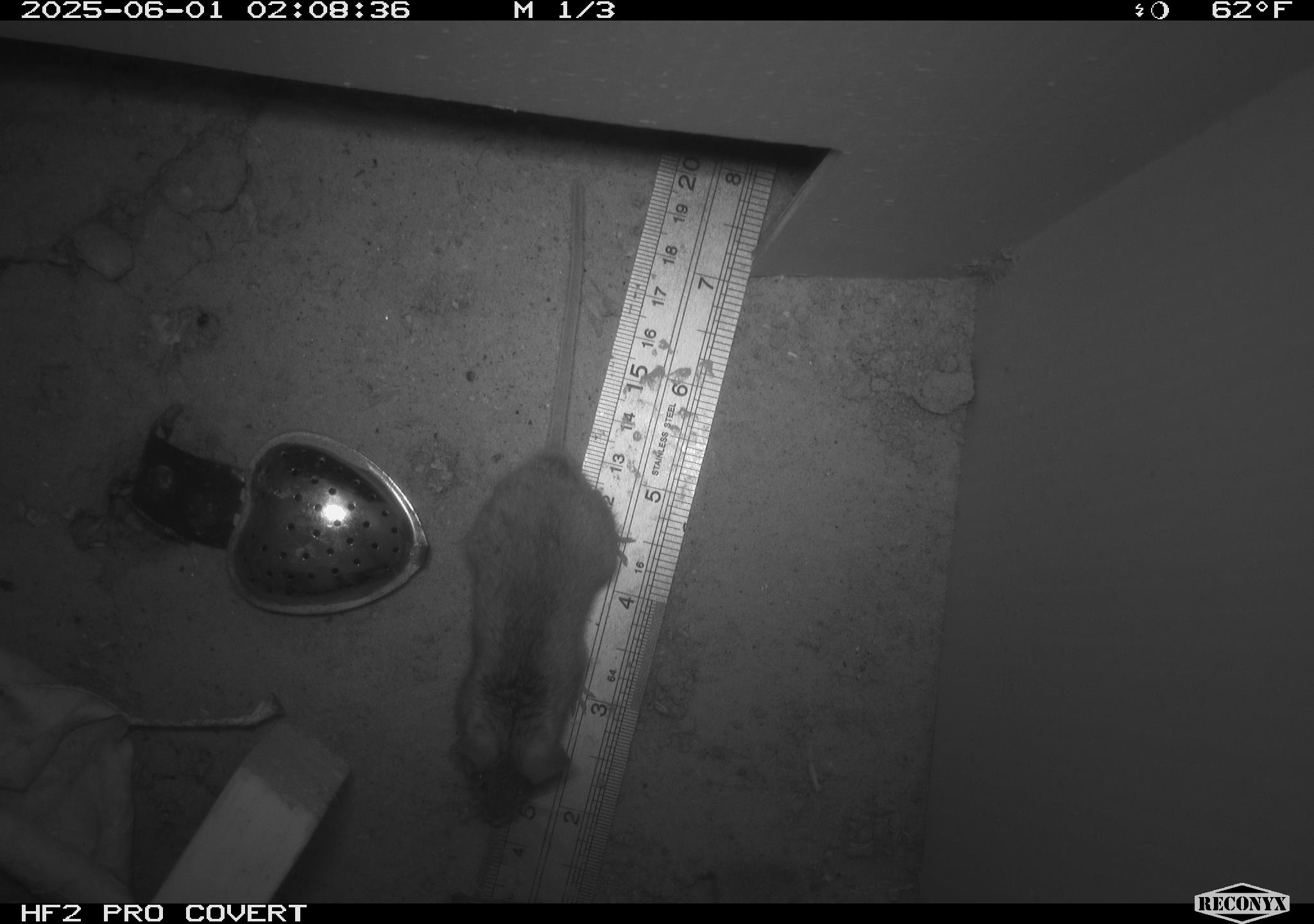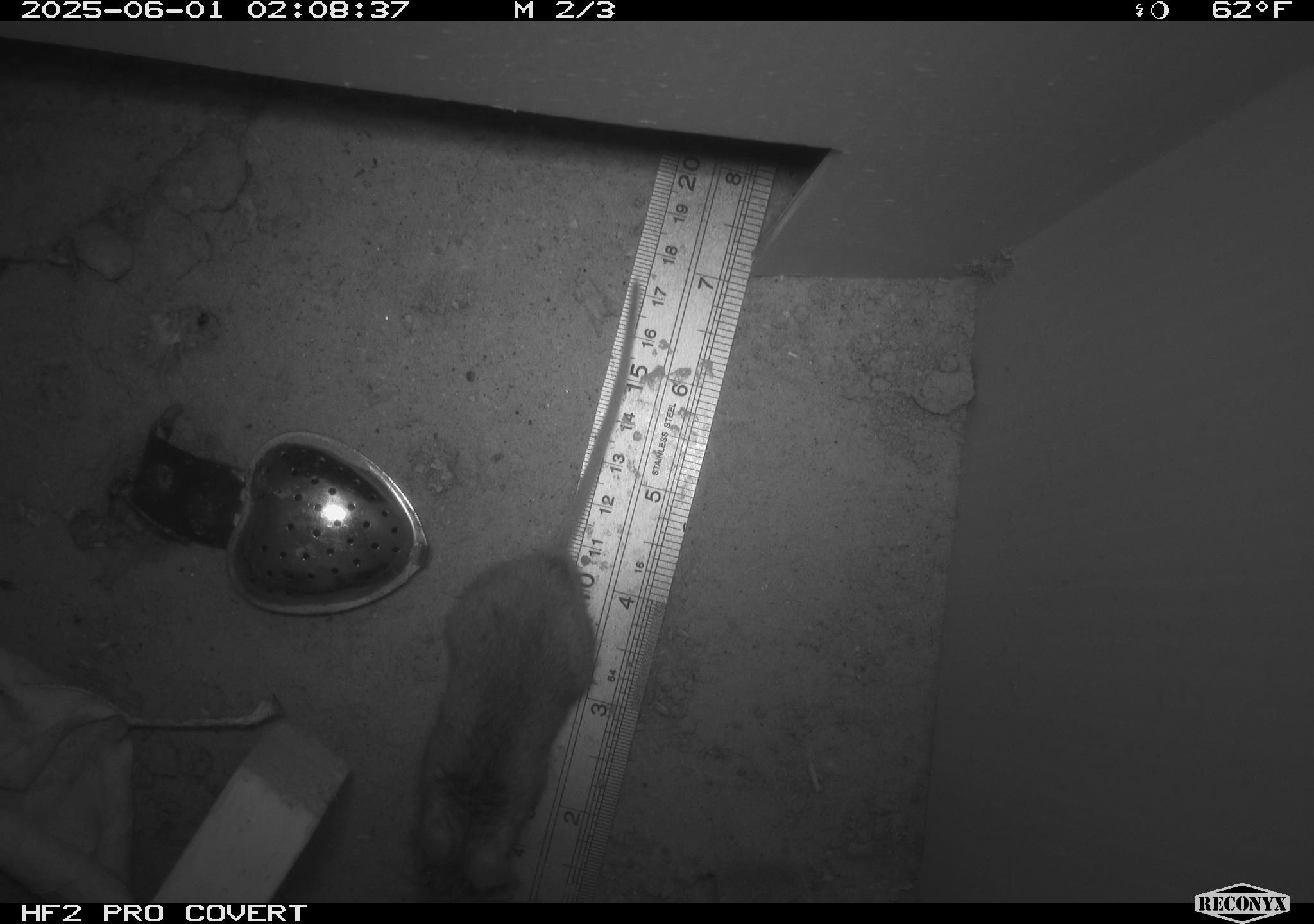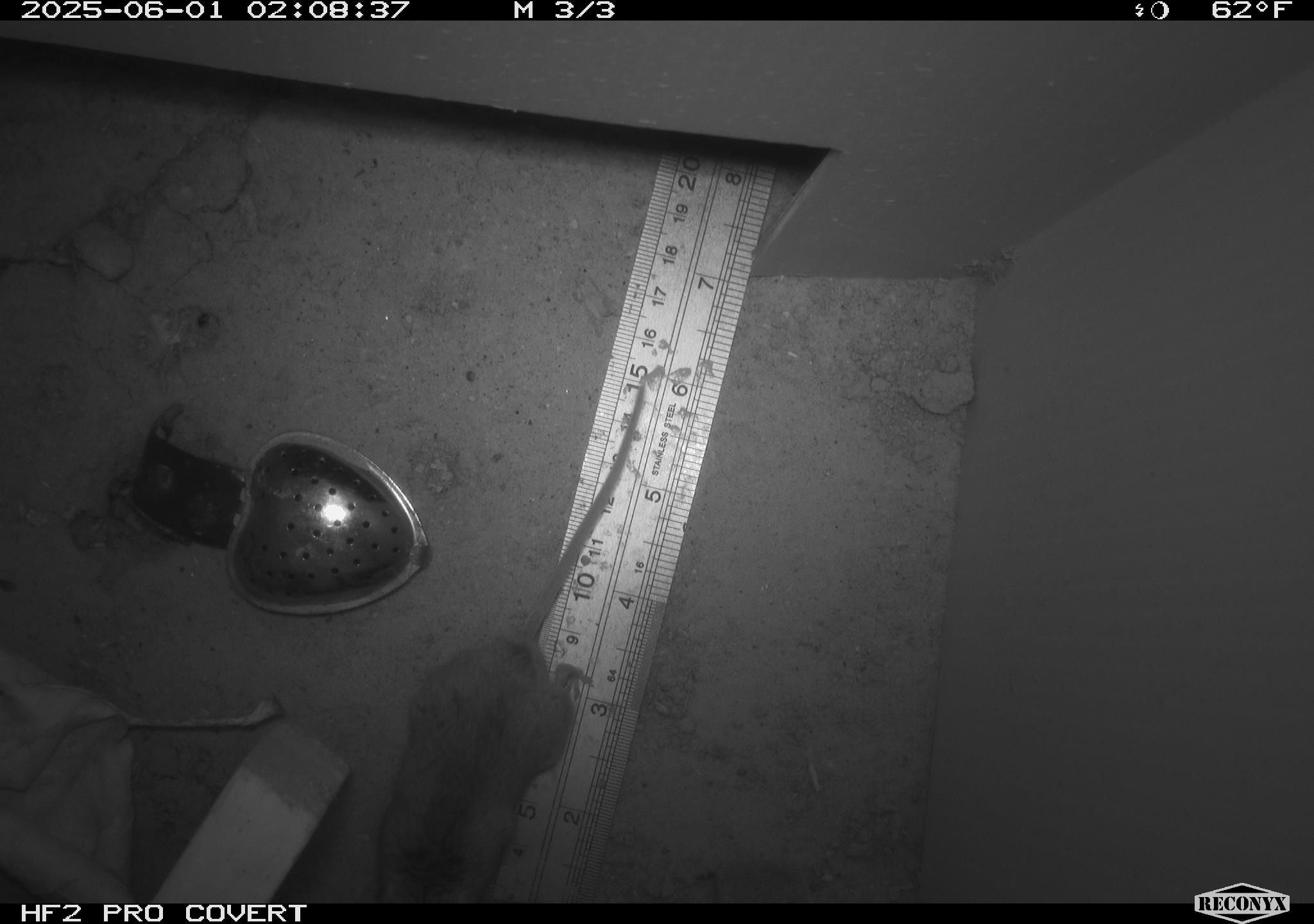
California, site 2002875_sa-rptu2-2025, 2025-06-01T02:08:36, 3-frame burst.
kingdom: Animalia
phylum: Chordata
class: Mammalia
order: Rodentia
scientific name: Rodentia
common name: mouse species